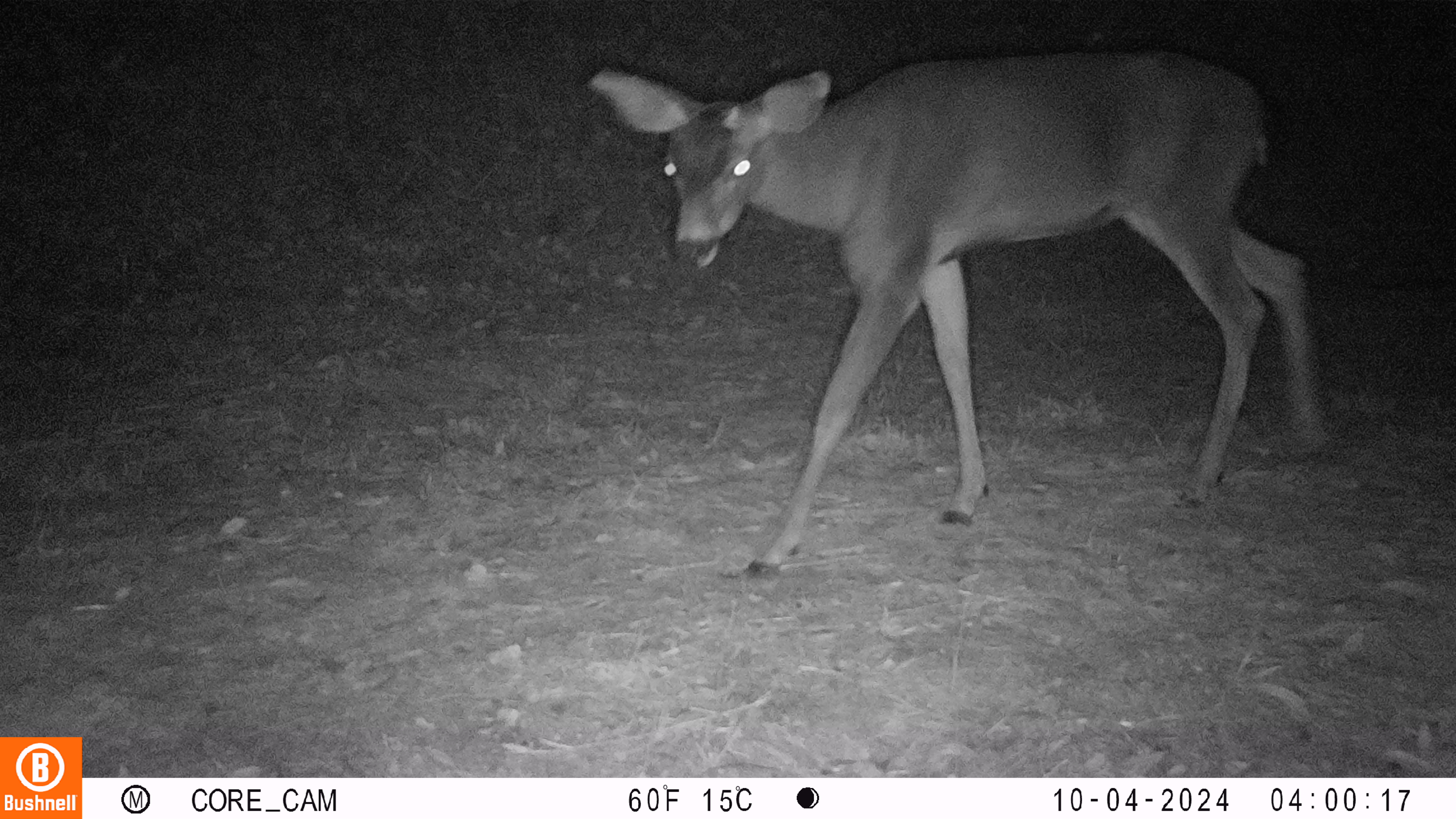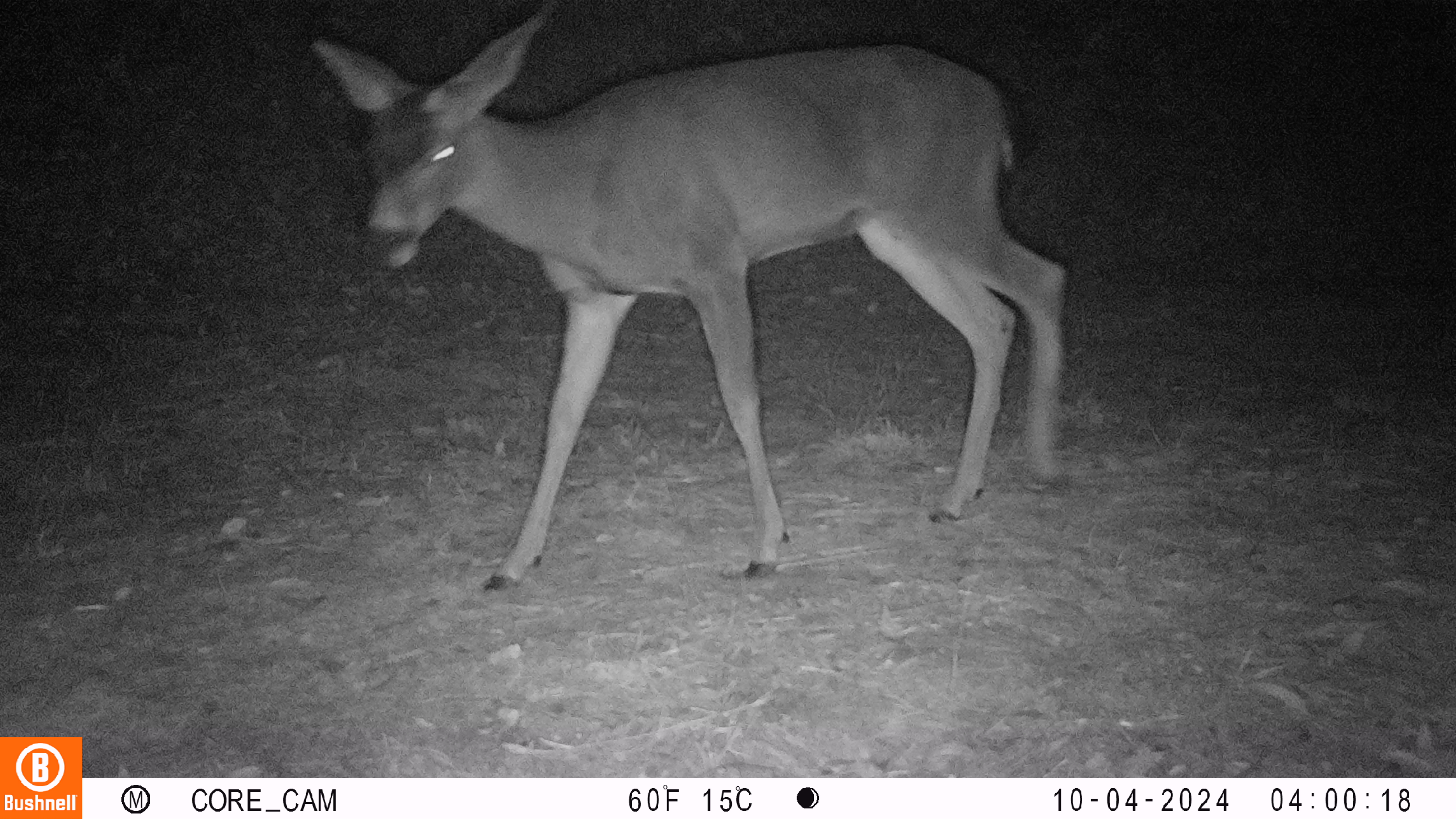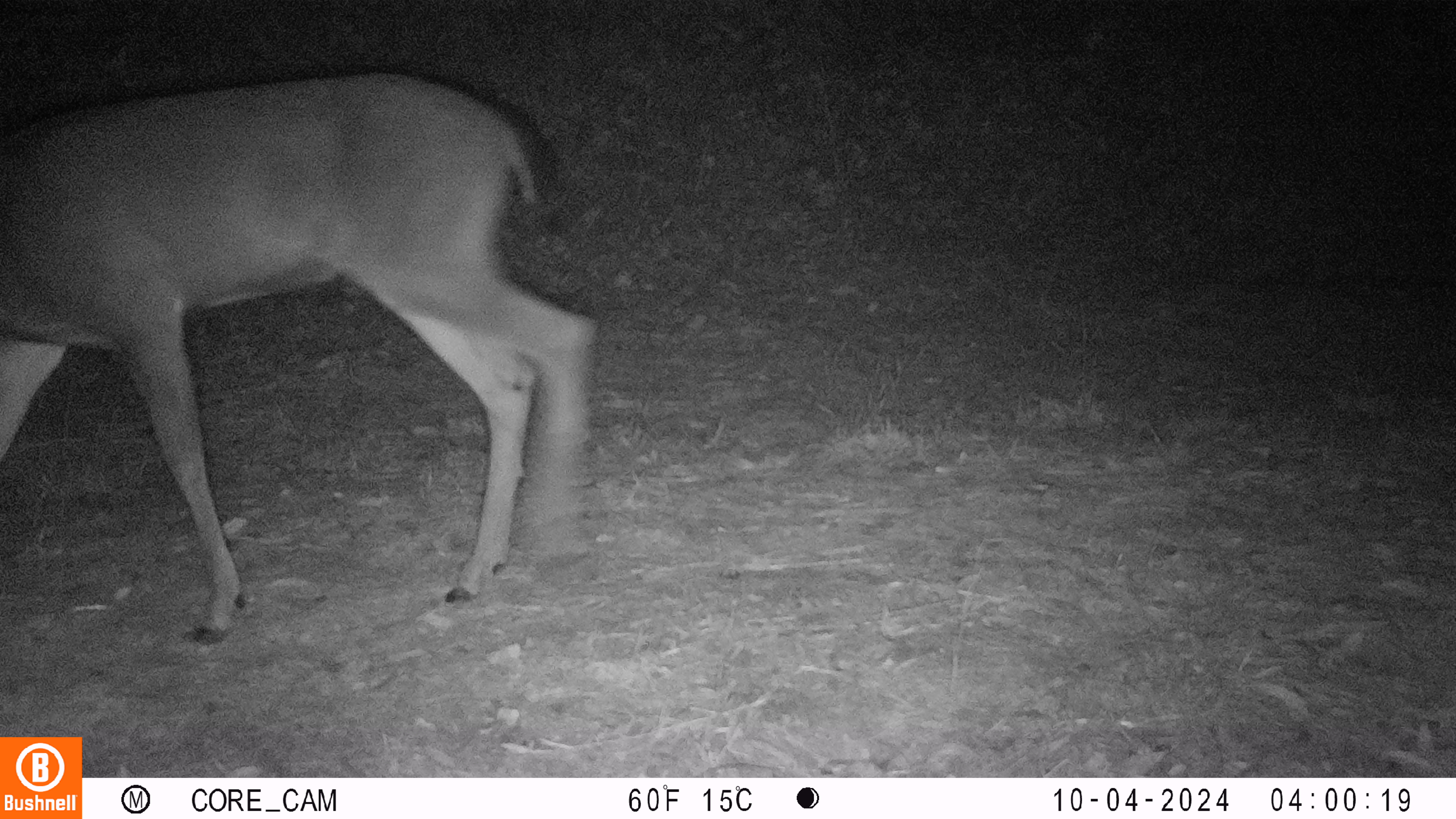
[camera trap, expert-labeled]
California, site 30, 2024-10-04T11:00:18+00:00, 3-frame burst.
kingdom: Animalia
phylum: Chordata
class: Mammalia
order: Artiodactyla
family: Cervidae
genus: Odocoileus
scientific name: Odocoileus hemionus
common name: mule deer